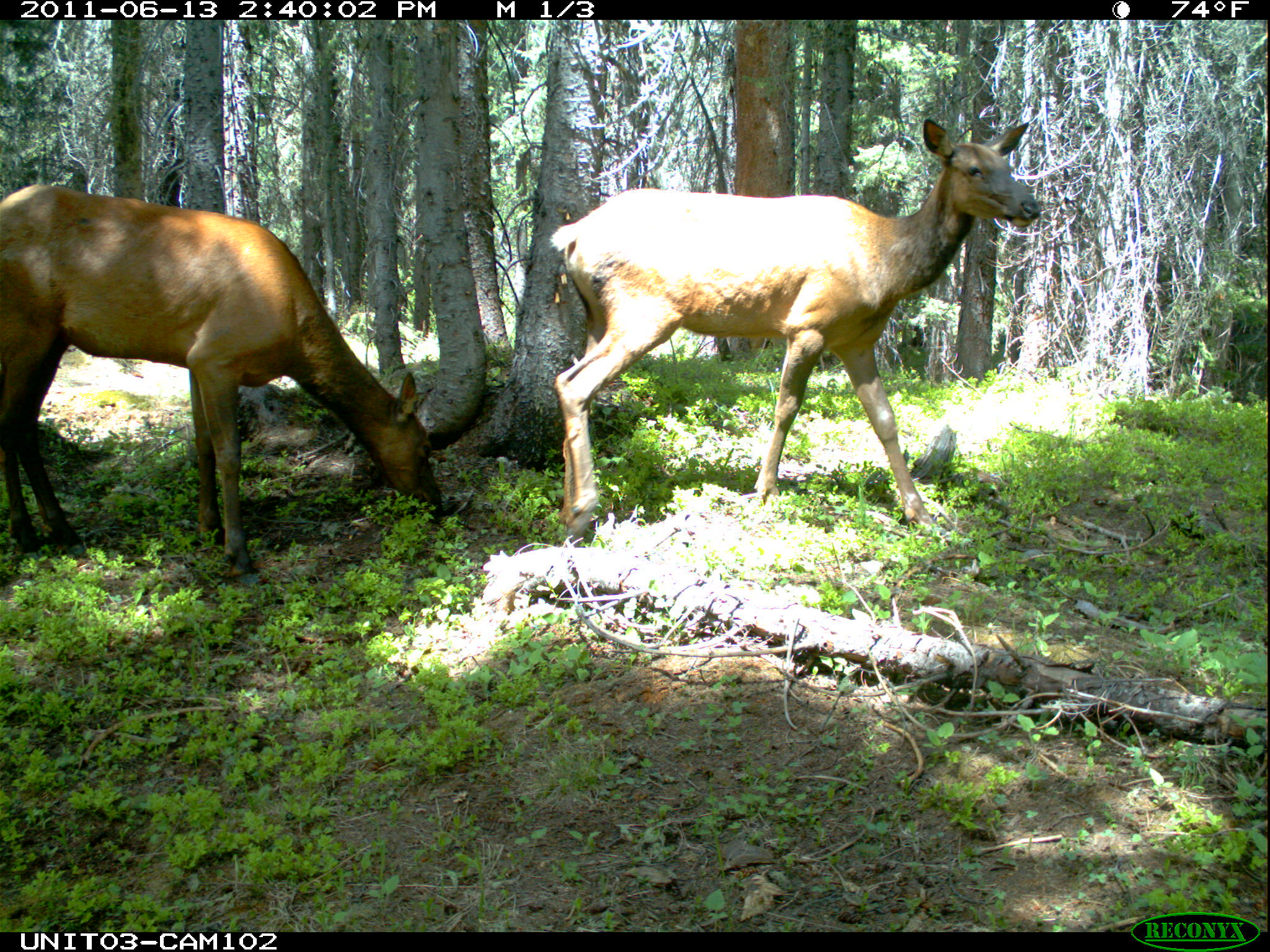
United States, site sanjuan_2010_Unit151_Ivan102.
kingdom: Animalia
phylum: Chordata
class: Mammalia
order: Artiodactyla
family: Cervidae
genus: Cervus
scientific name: Cervus elaphus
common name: red deer